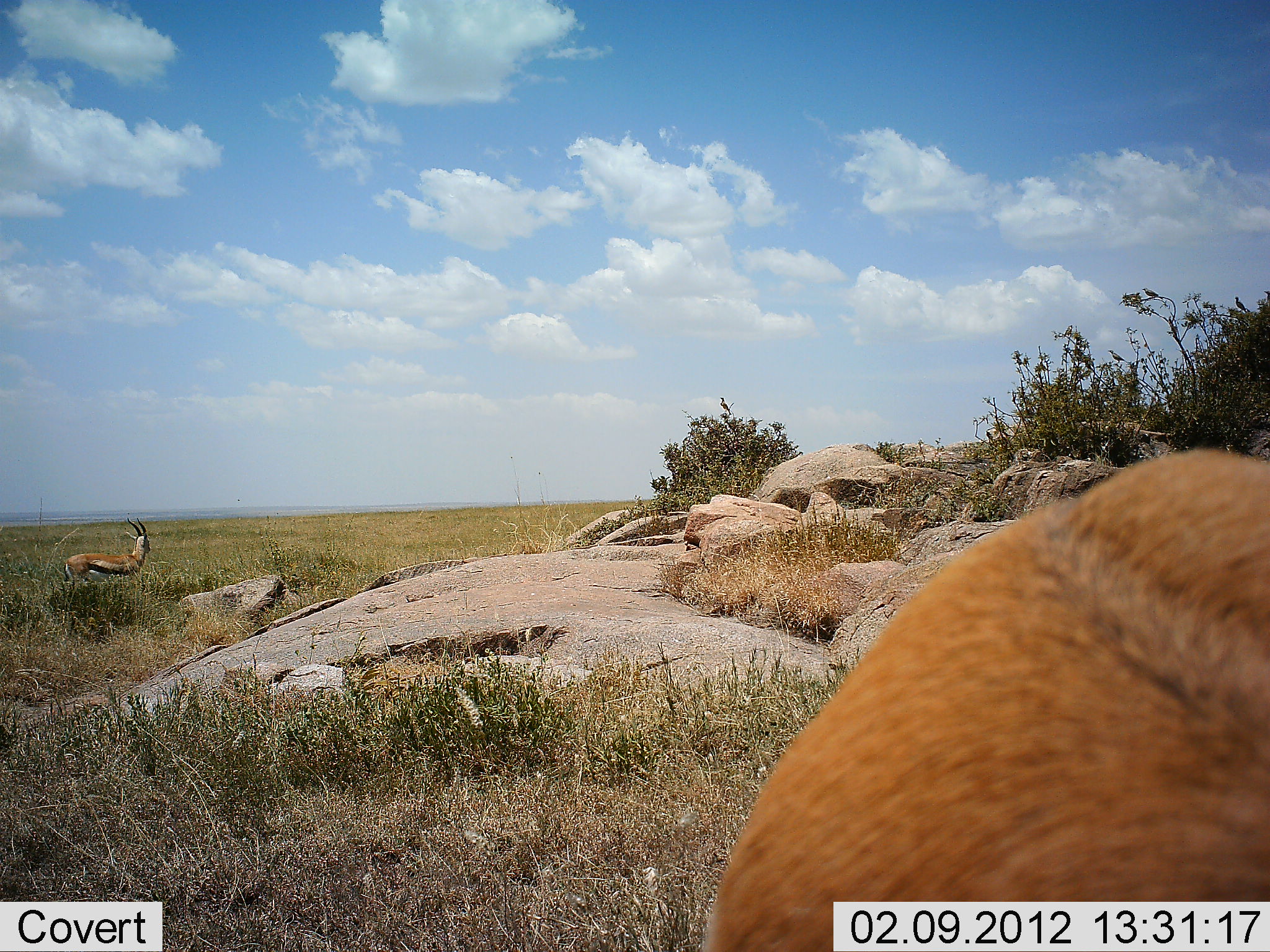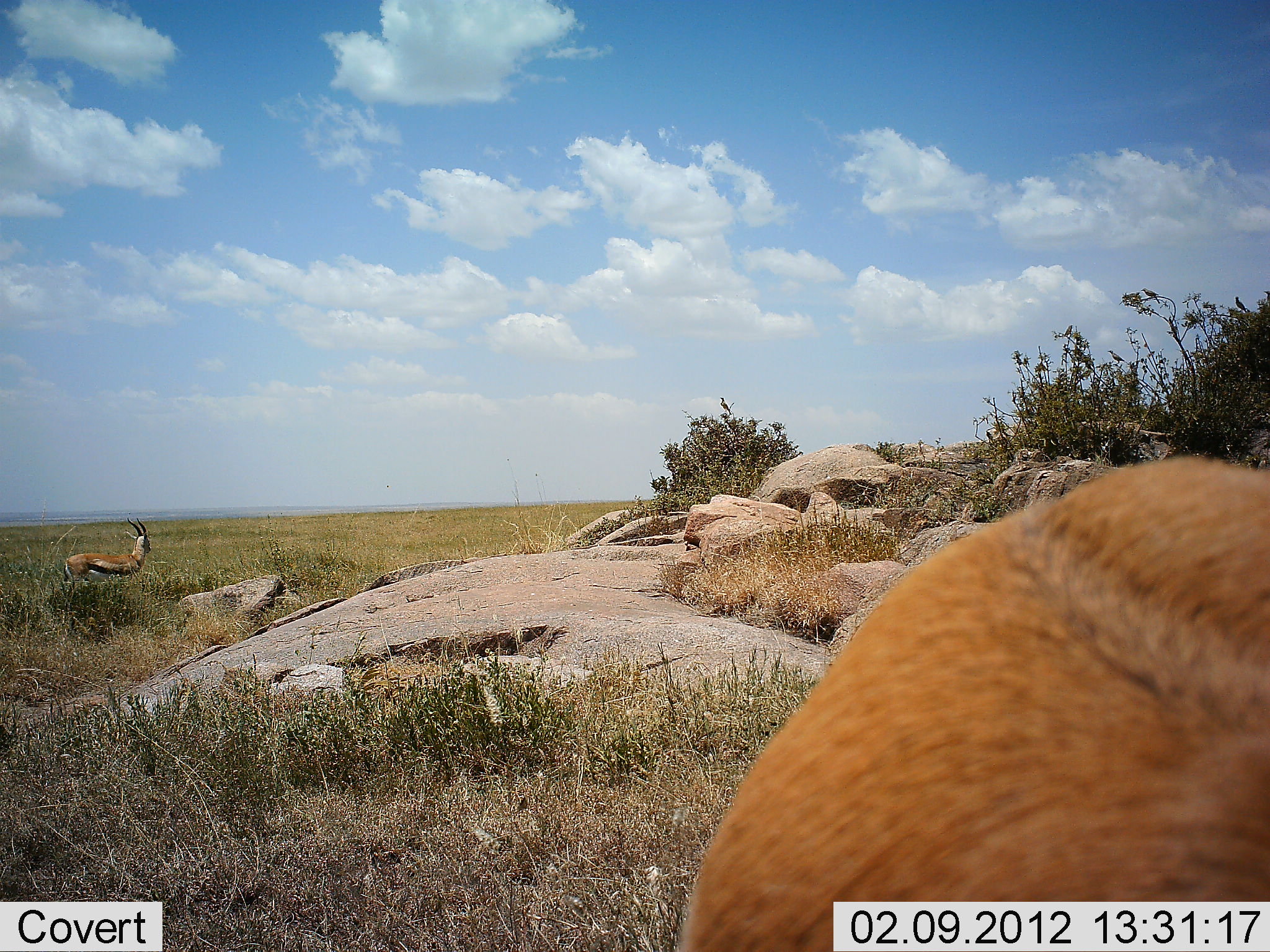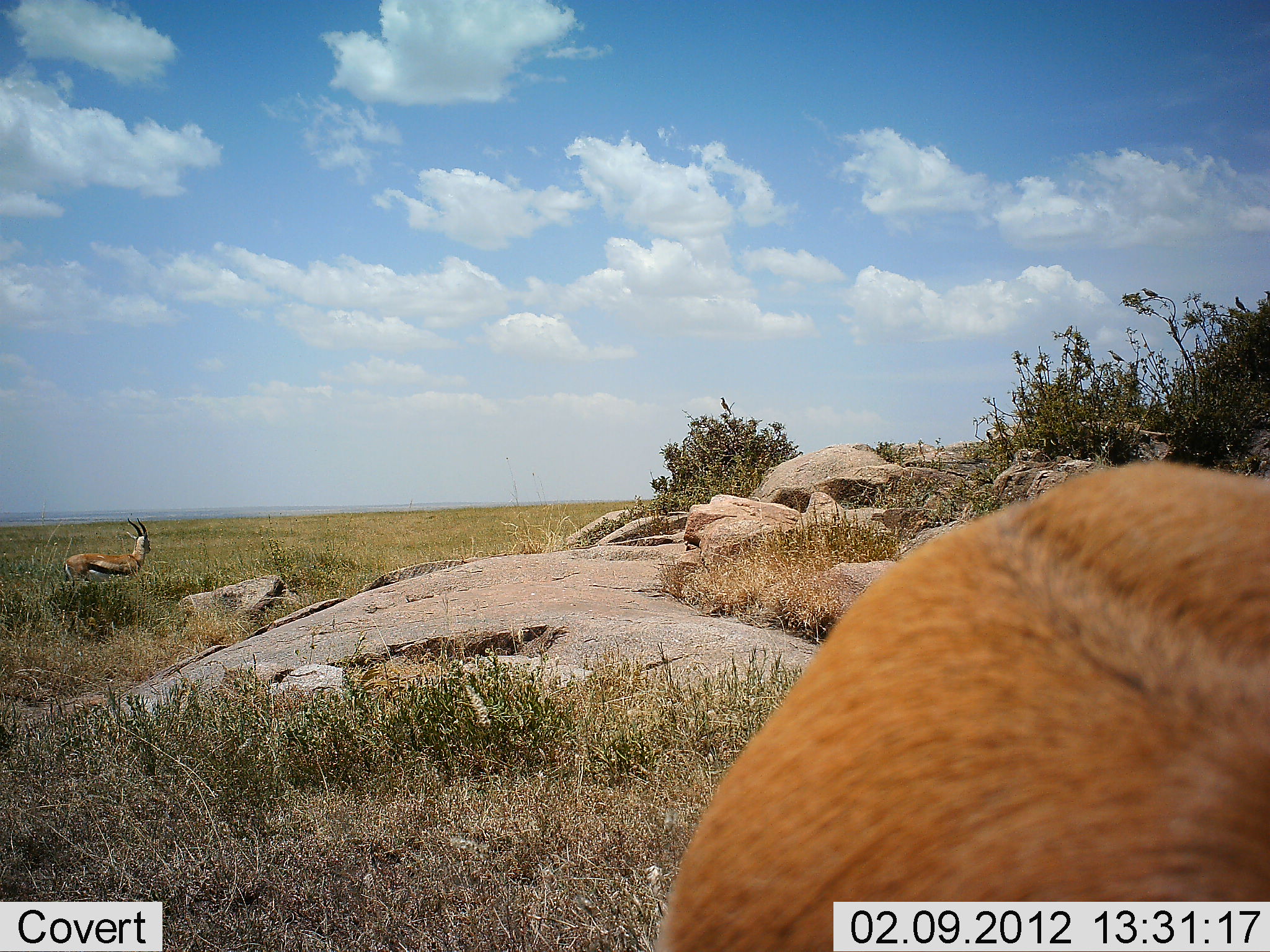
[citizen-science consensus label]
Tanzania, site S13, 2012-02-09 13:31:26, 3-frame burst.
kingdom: Animalia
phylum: Chordata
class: Mammalia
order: Artiodactyla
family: Bovidae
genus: Eudorcas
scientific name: Eudorcas thomsonii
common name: thomson's gazelle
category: gazellethomsons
Gazellethomsons (thomson's gazelle) (Eudorcas thomsonii), count 2. Behavior (volunteer vote fractions): standing 96%, resting 0%, moving 4%, interacting 0%. Young present (vote fraction): 0%. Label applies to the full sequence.